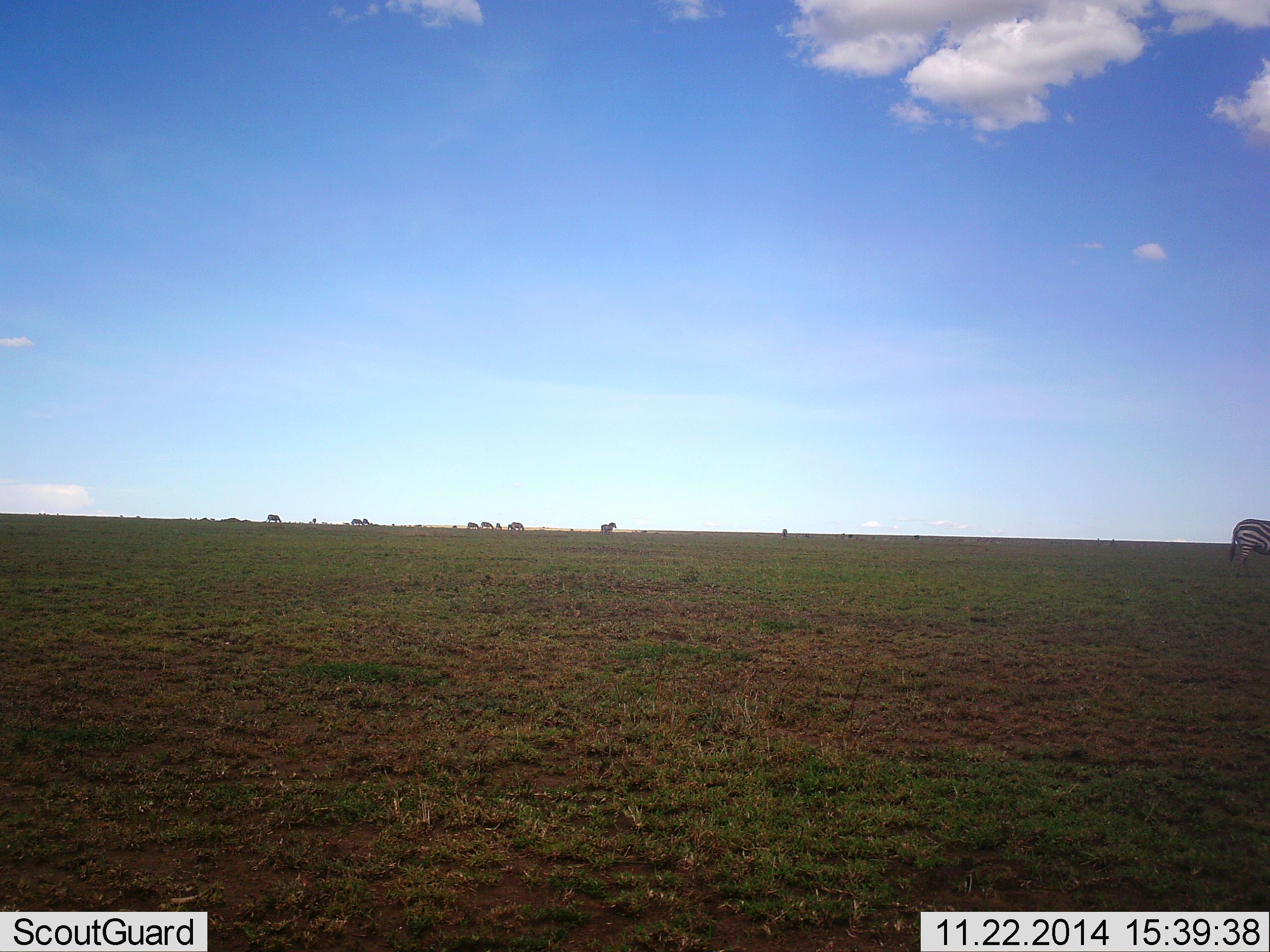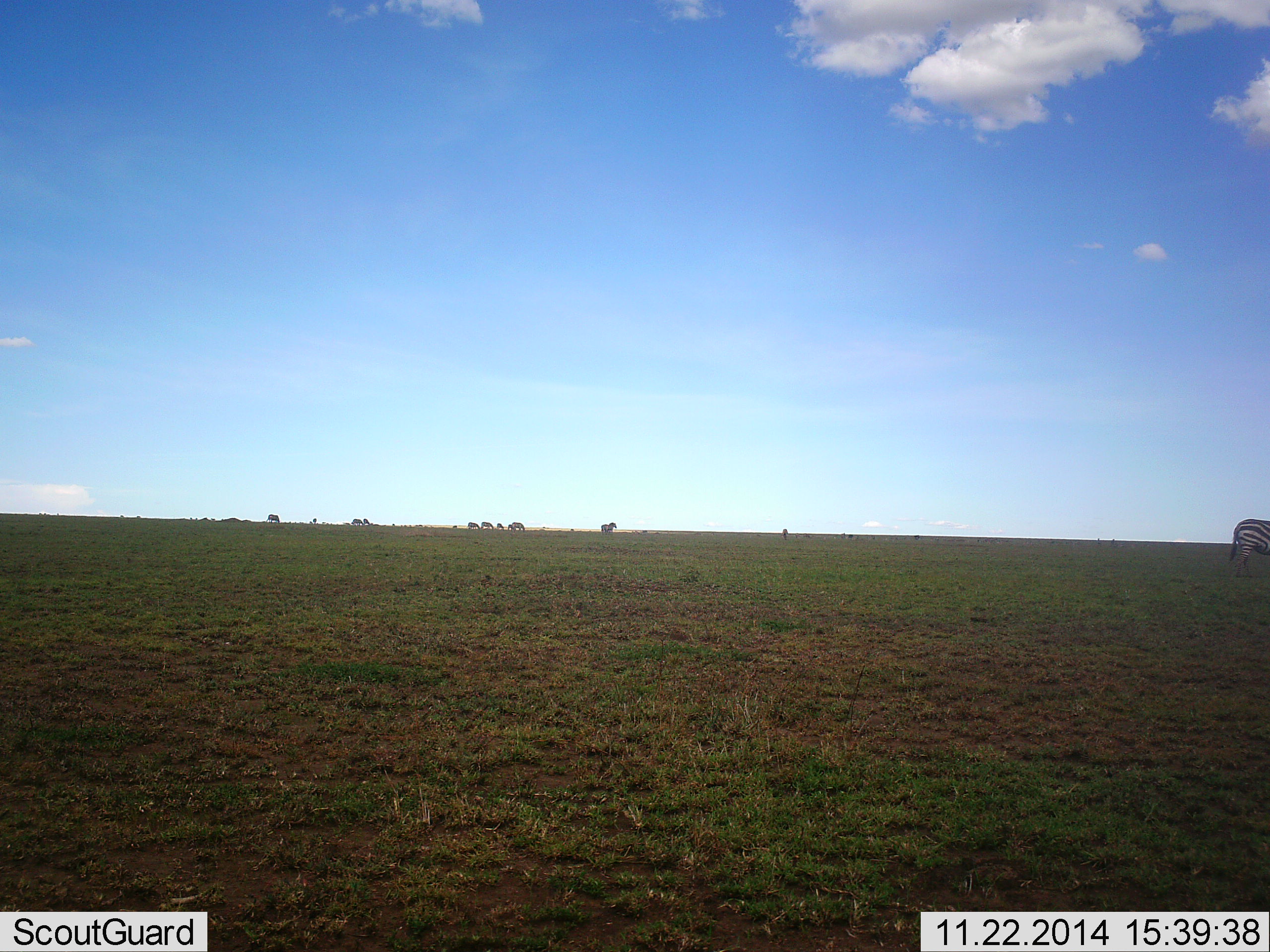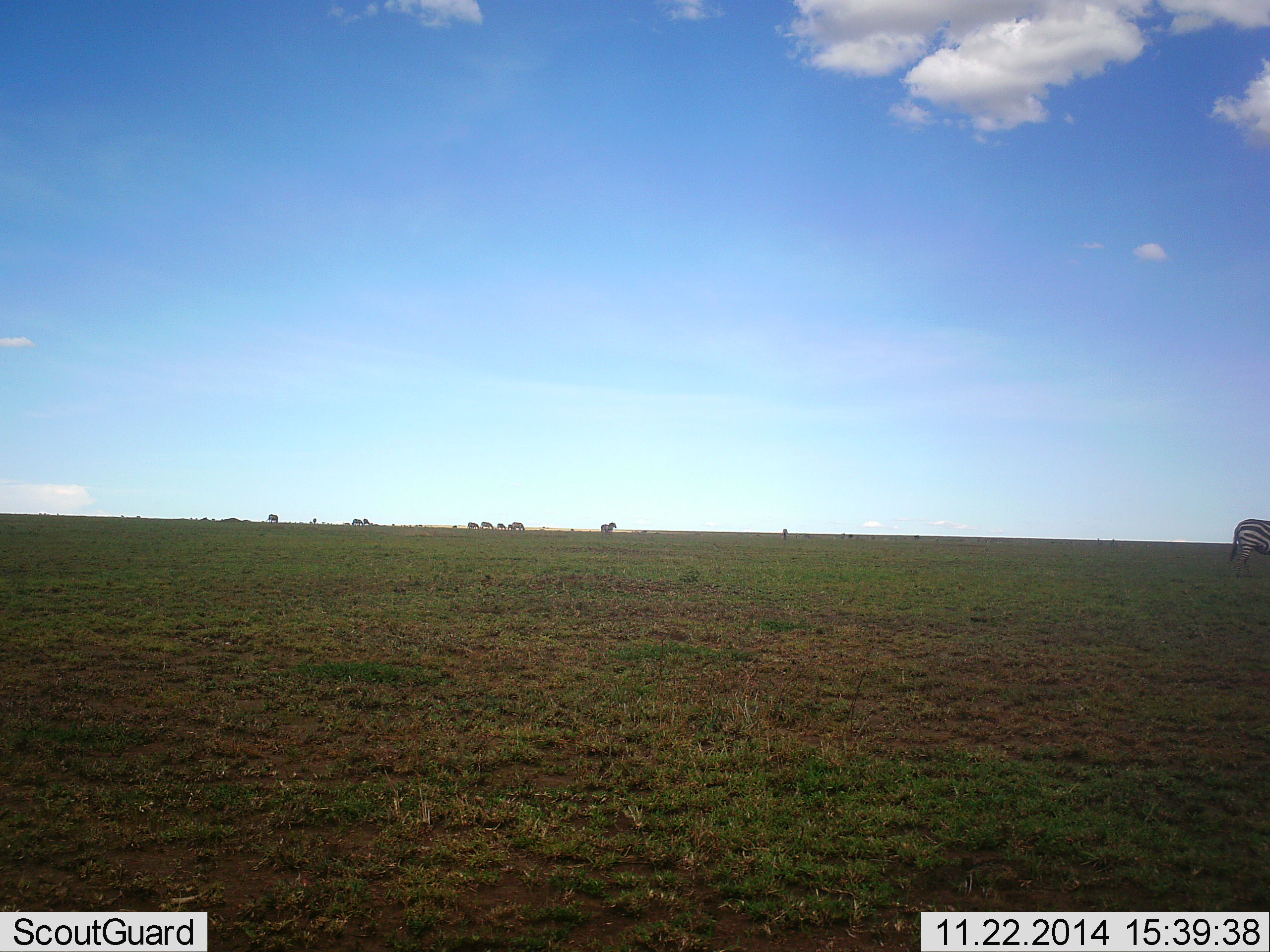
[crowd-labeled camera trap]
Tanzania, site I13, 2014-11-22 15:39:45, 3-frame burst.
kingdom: Animalia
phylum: Chordata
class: Mammalia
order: Perissodactyla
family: Equidae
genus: Equus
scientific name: Equus quagga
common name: plains zebra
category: zebra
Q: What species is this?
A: Zebra (plains zebra) (Equus quagga).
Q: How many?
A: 6.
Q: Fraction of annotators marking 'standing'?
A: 80%.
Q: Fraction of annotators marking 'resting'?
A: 0%.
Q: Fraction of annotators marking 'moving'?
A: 10%.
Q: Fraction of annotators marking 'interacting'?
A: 0%.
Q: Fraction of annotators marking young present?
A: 0%.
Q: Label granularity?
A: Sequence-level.